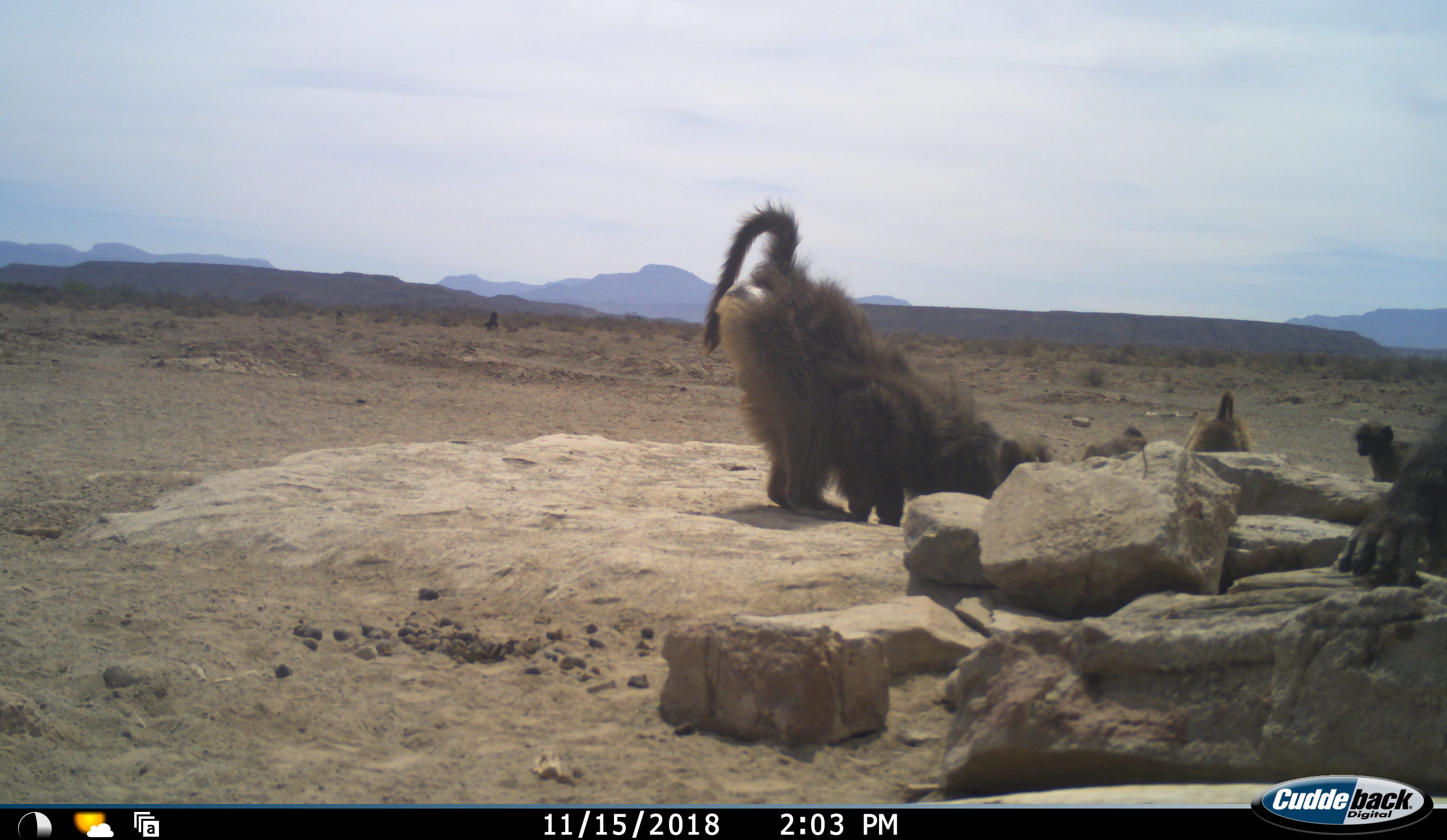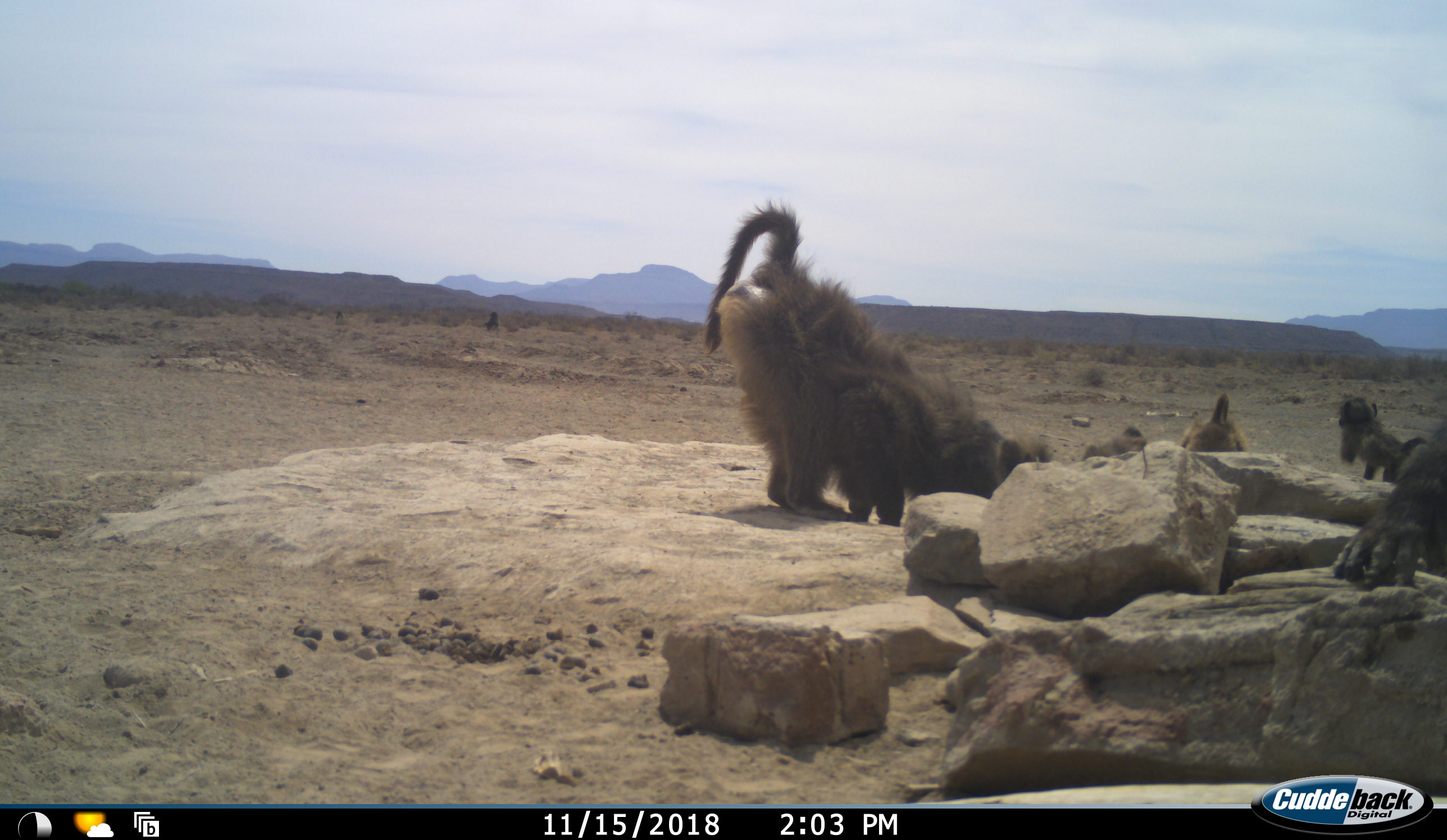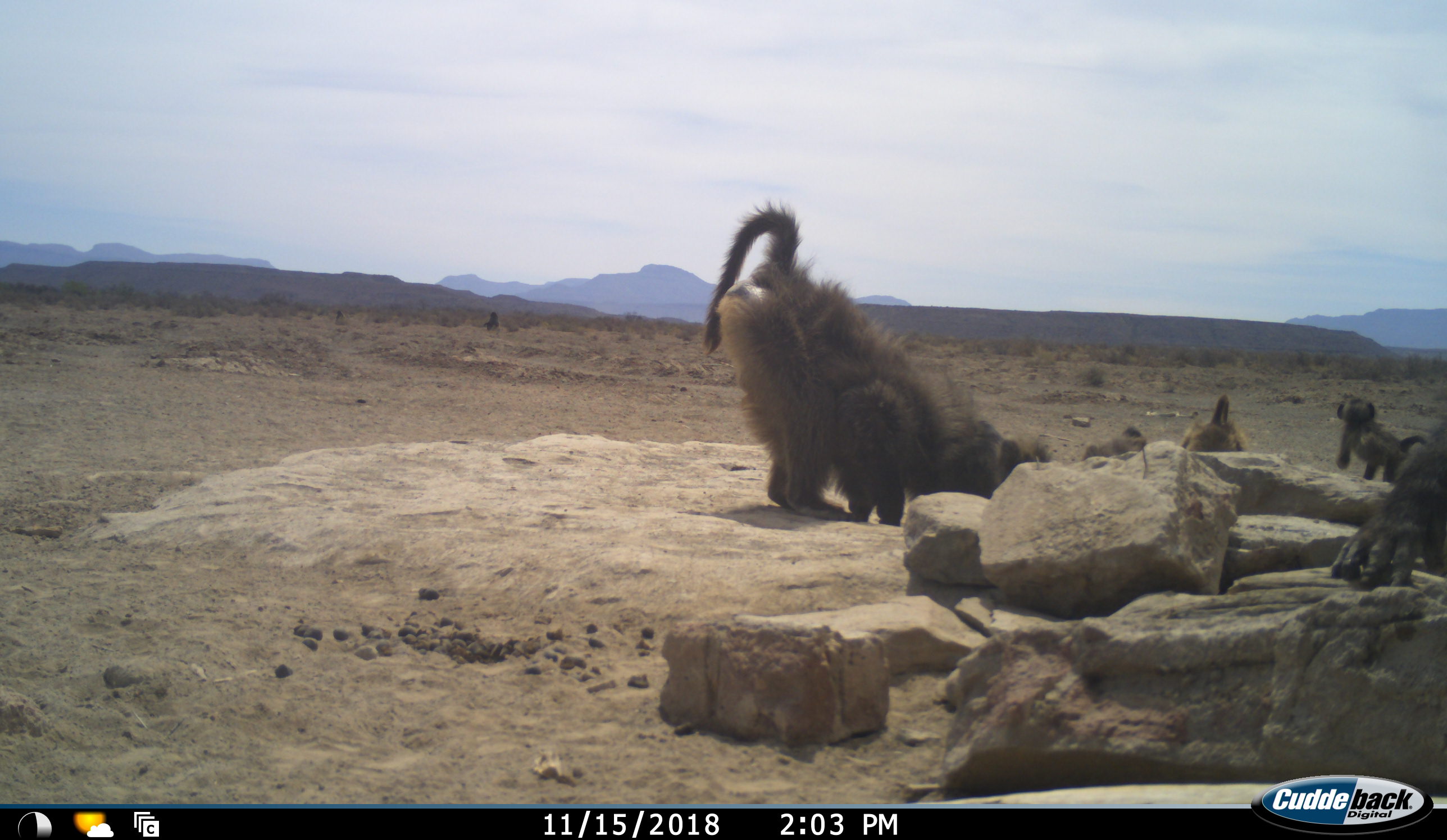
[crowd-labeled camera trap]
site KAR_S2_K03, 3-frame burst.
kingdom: Animalia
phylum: Chordata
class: Mammalia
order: Primates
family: Cercopithecidae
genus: Papio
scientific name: Papio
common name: baboon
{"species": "baboon (Papio)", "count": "6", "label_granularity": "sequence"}